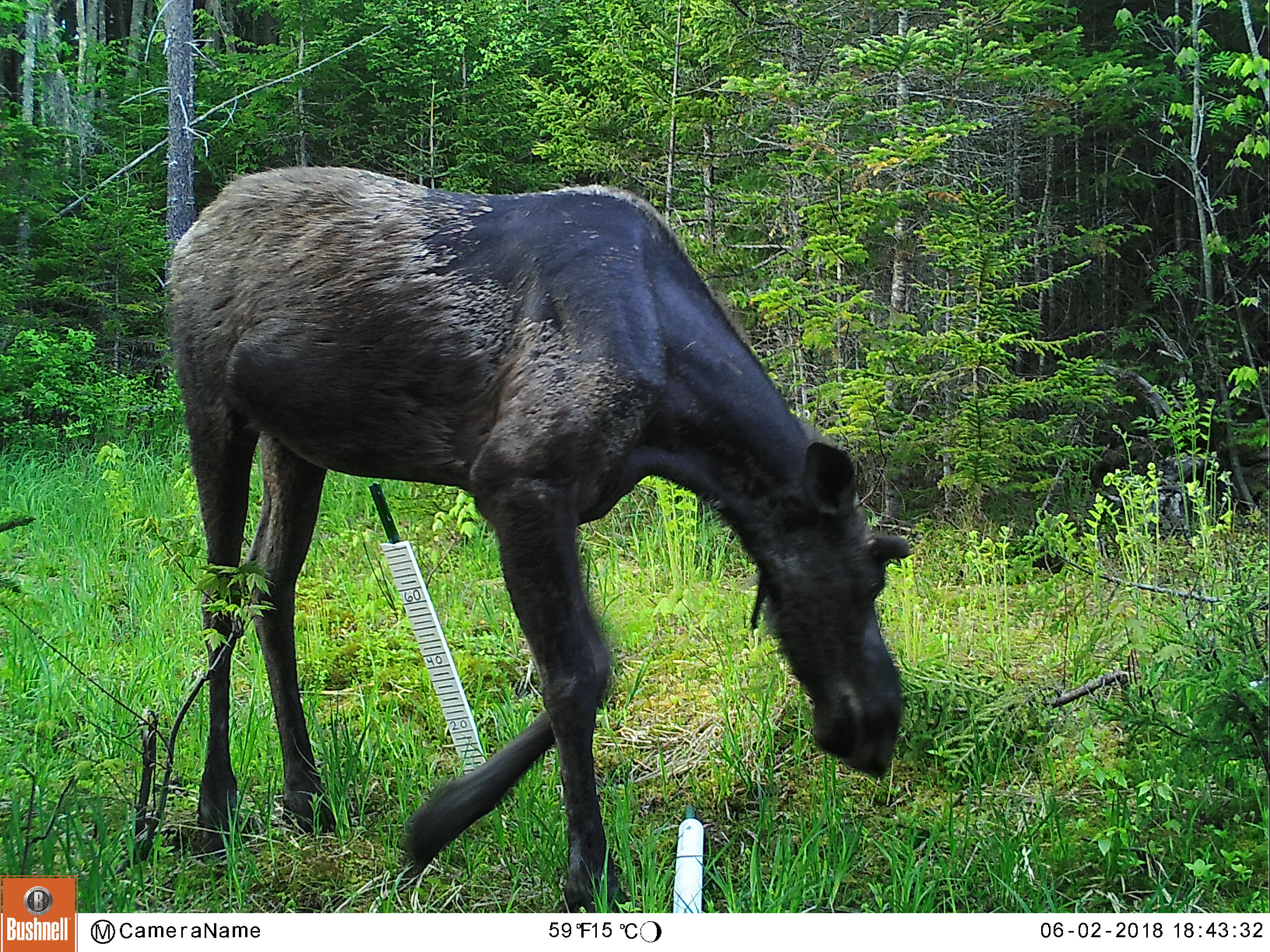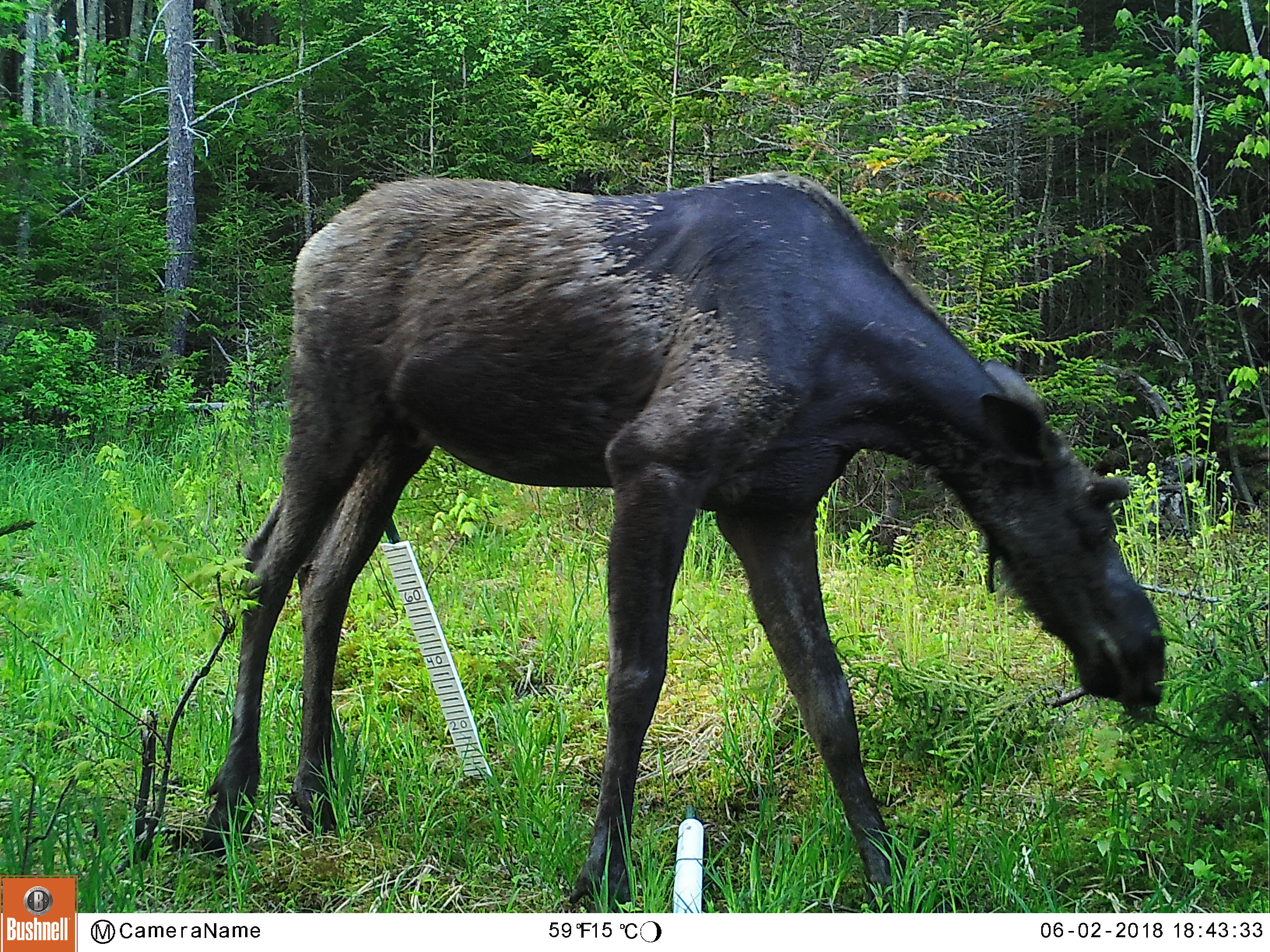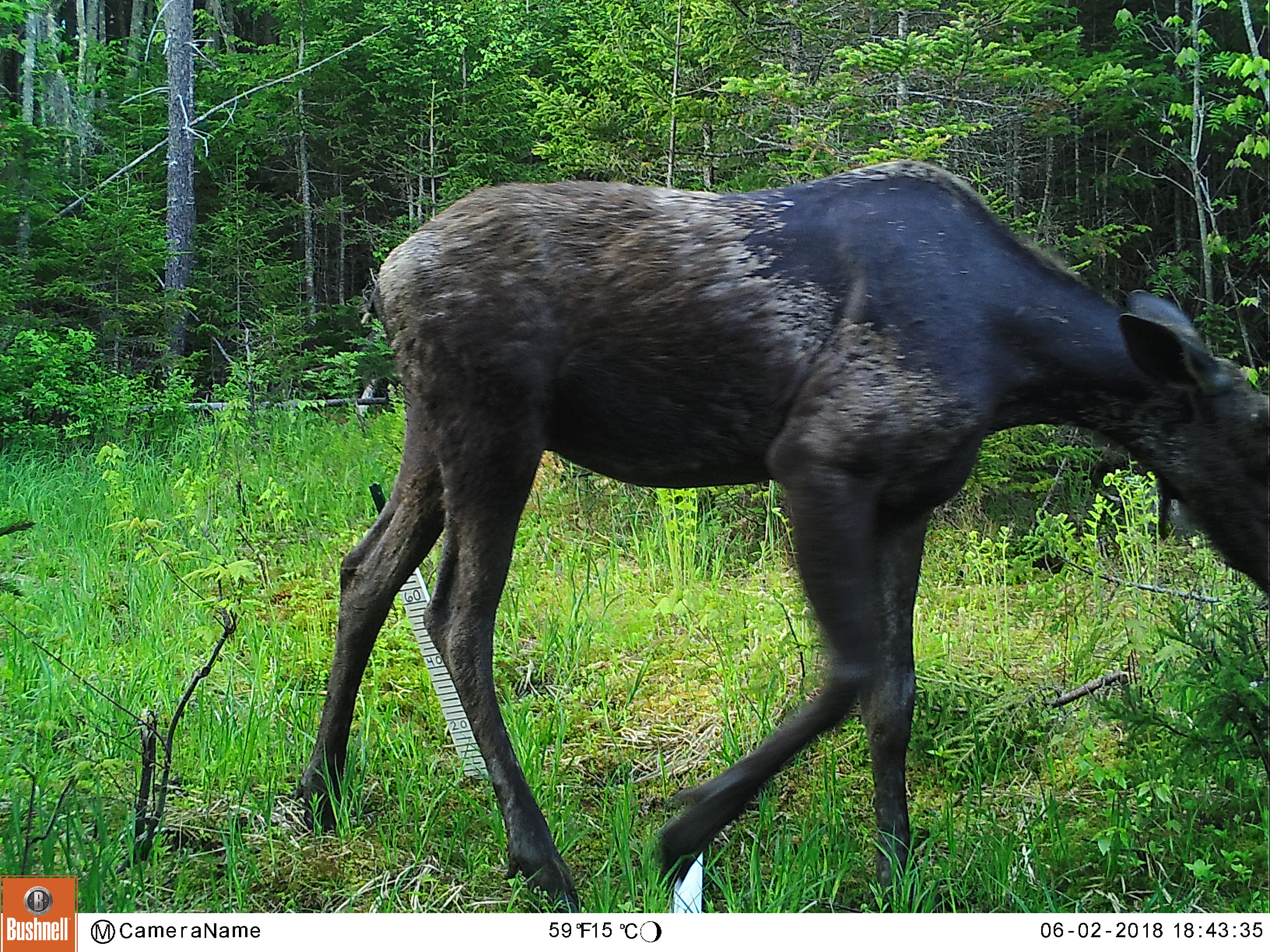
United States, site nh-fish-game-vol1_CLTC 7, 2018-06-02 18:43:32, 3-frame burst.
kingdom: Animalia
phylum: Chordata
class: Mammalia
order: Artiodactyla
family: Cervidae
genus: Alces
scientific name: Alces alces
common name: moose